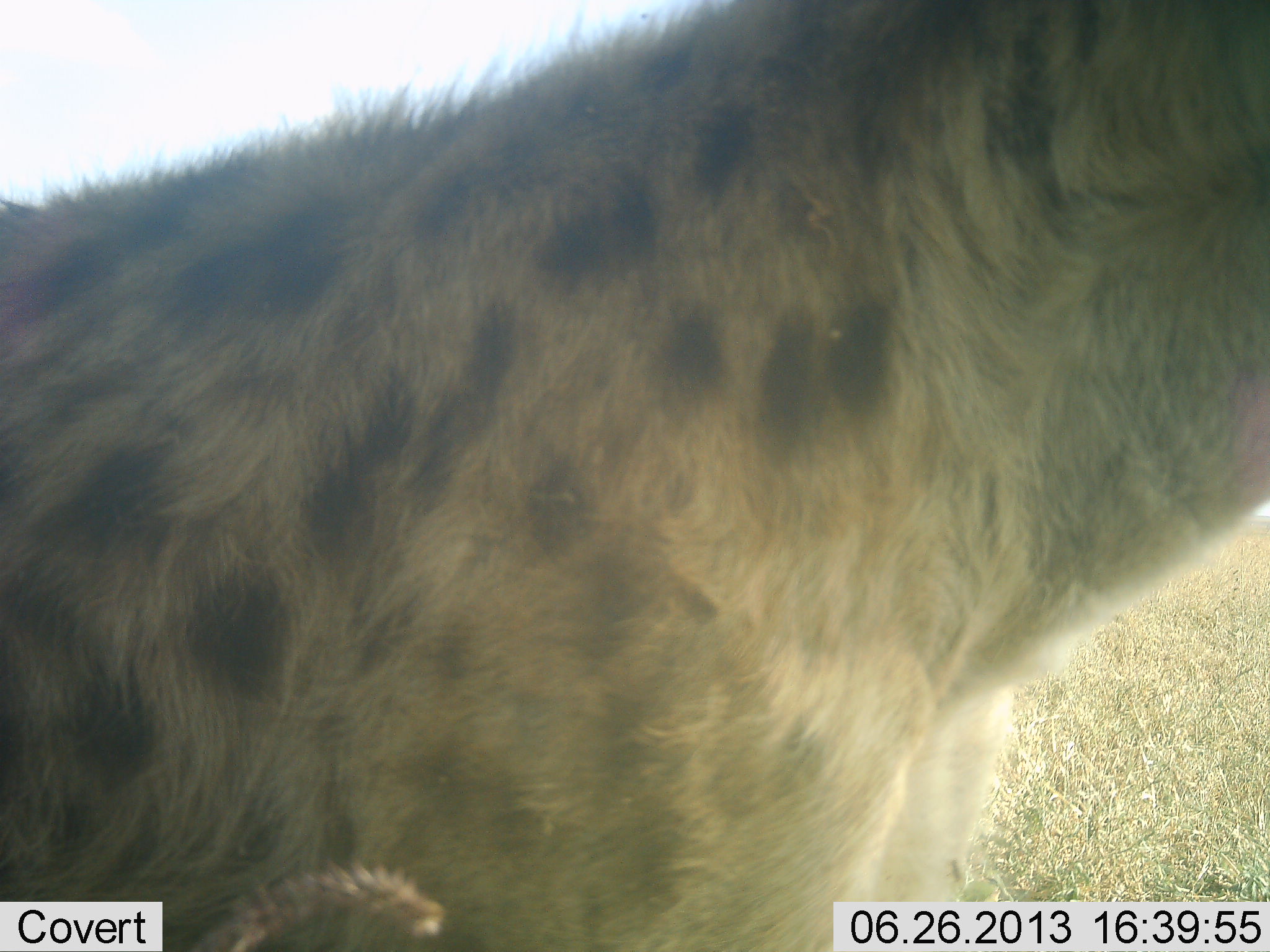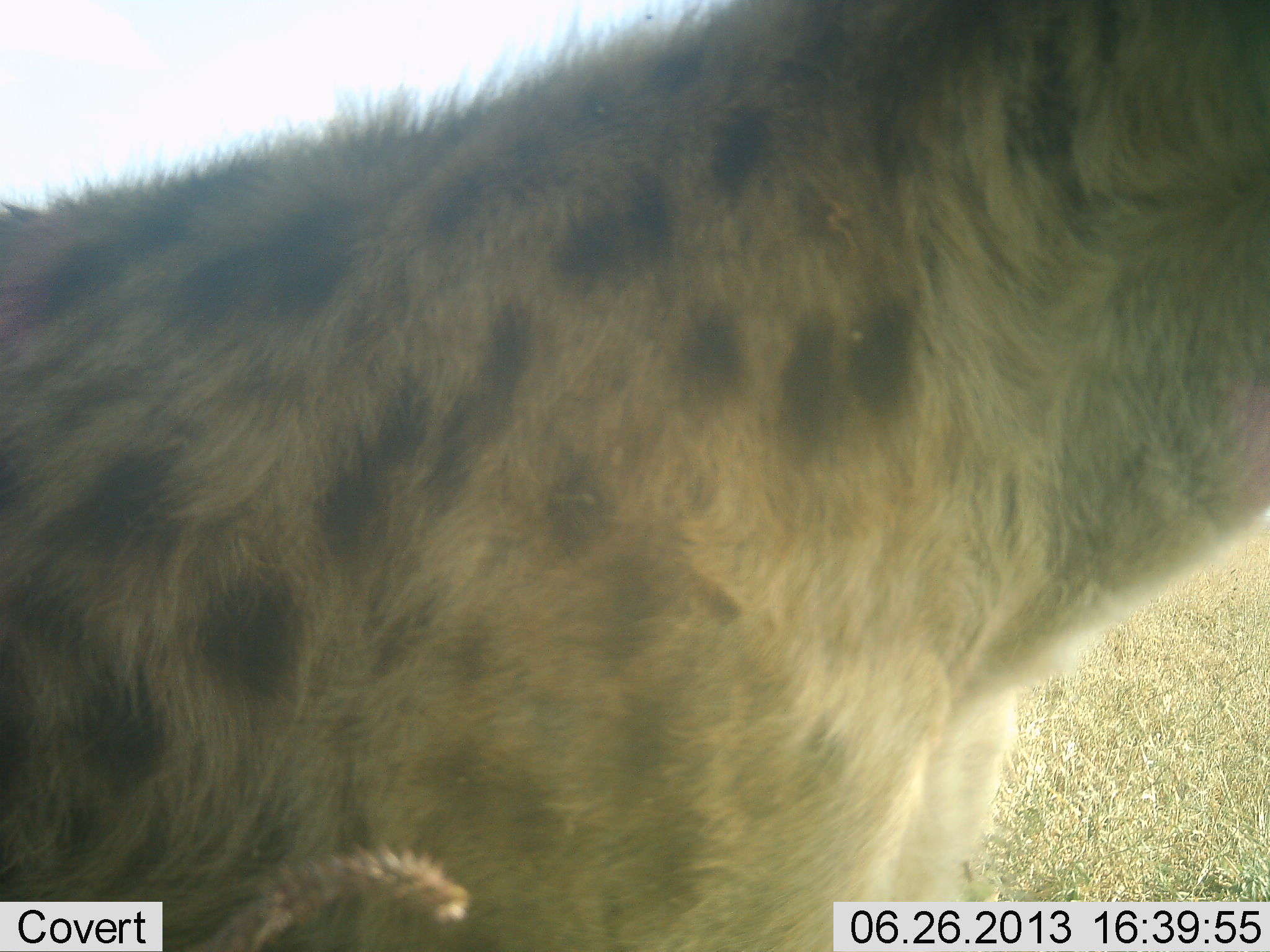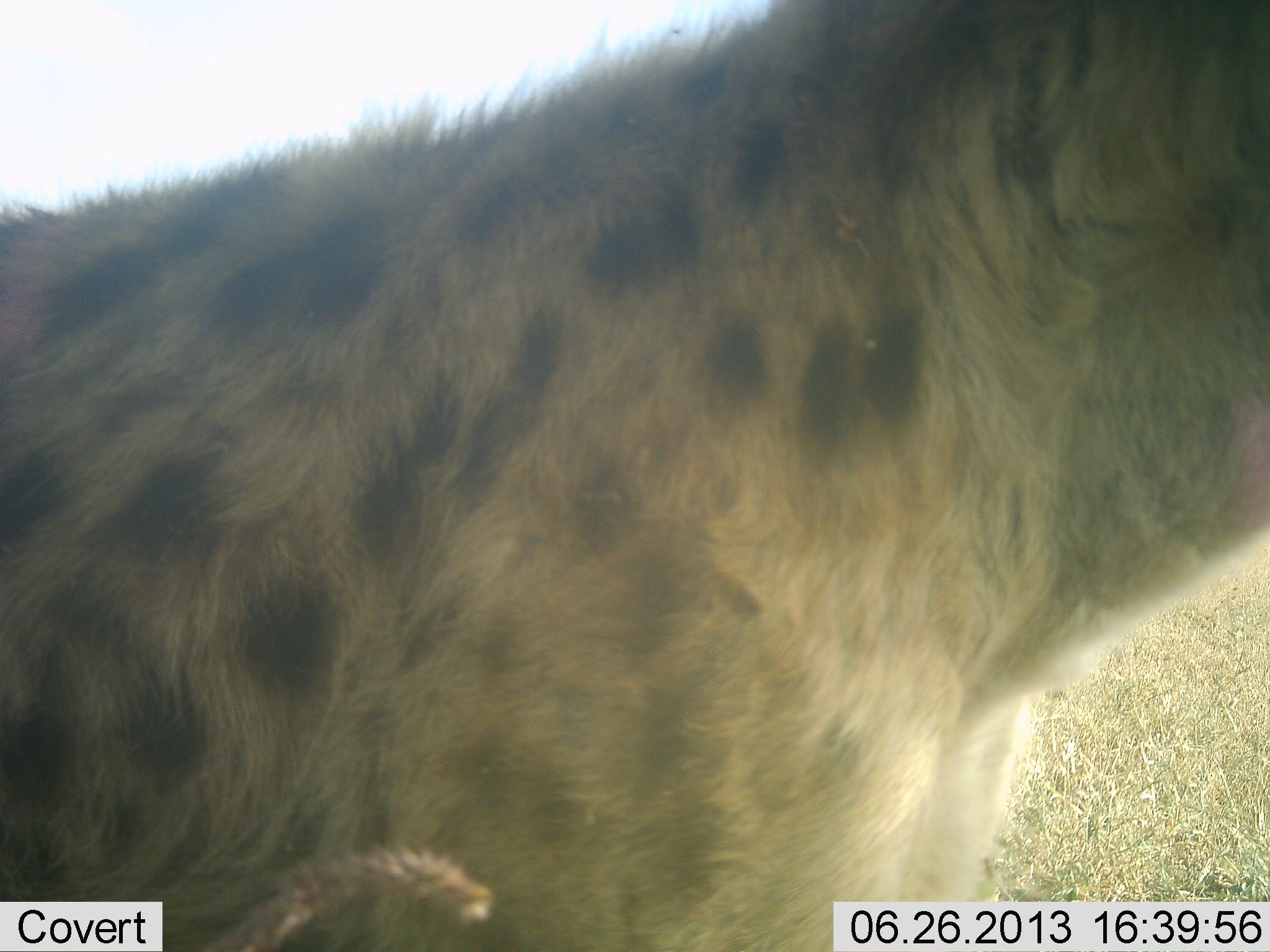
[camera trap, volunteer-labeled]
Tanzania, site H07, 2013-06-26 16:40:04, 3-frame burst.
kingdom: Animalia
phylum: Chordata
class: Mammalia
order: Carnivora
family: Hyaenidae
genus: Crocuta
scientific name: Crocuta crocuta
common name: spotted hyena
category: hyenaspotted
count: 1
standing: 85%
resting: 4%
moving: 8%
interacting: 0%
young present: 0%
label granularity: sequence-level